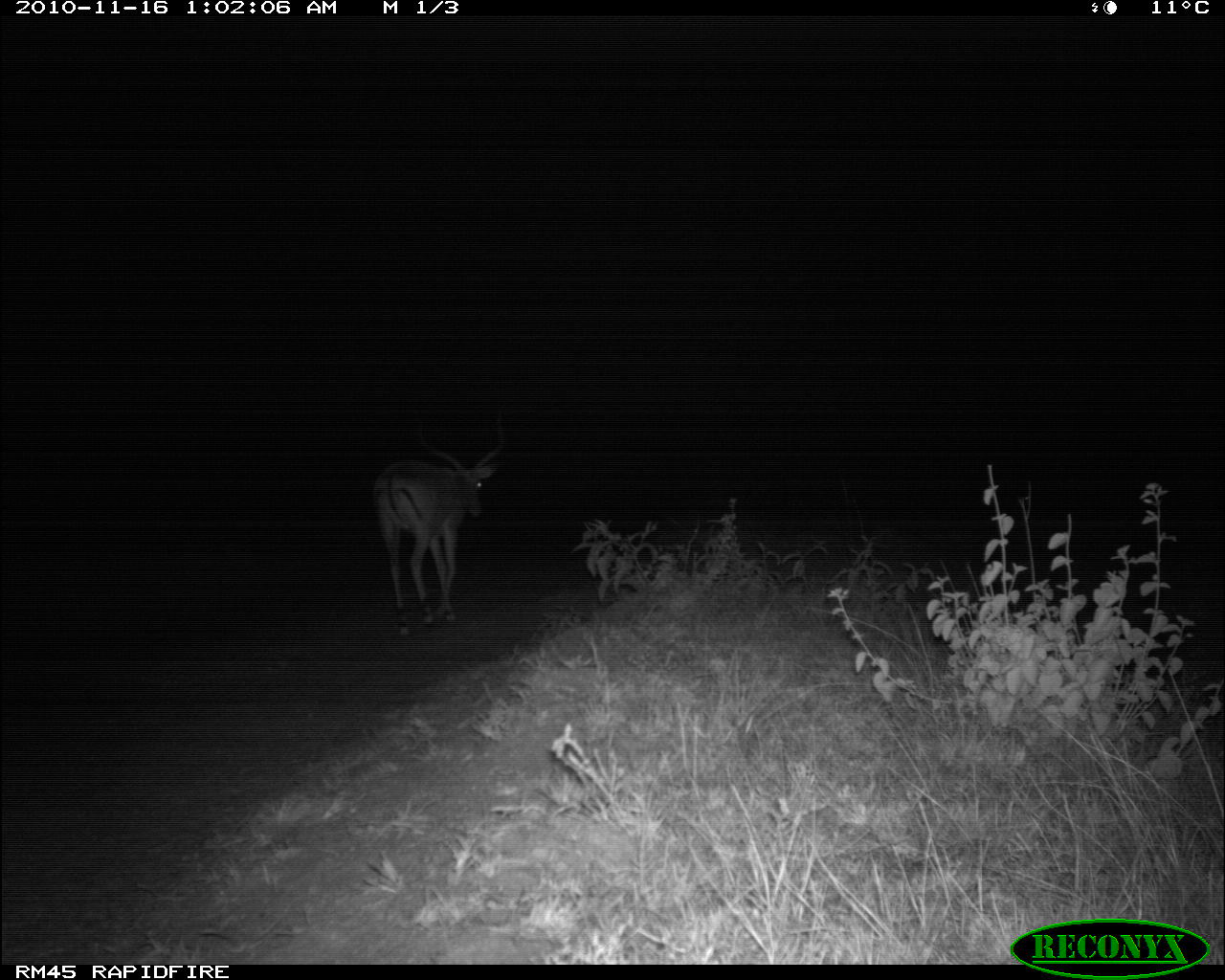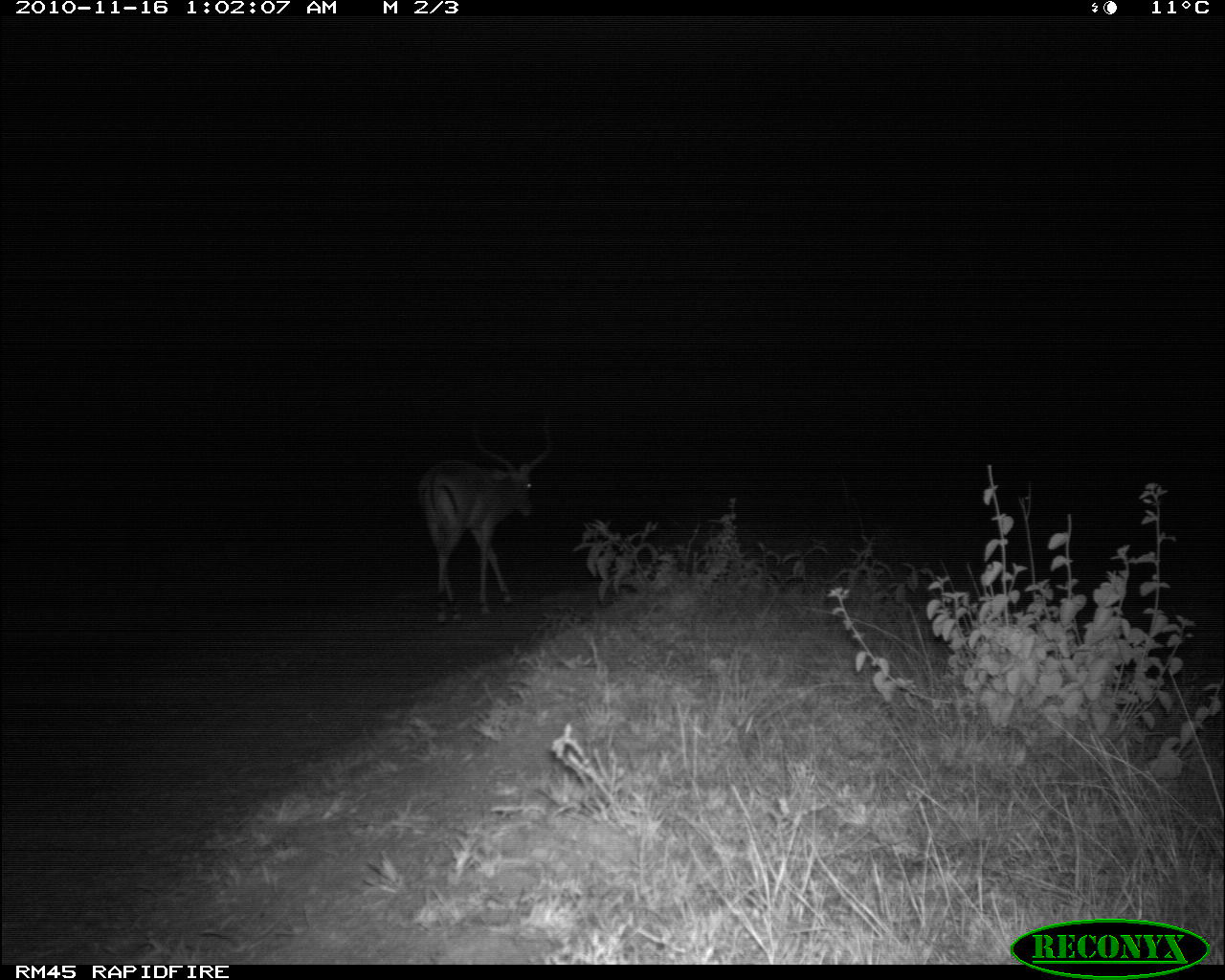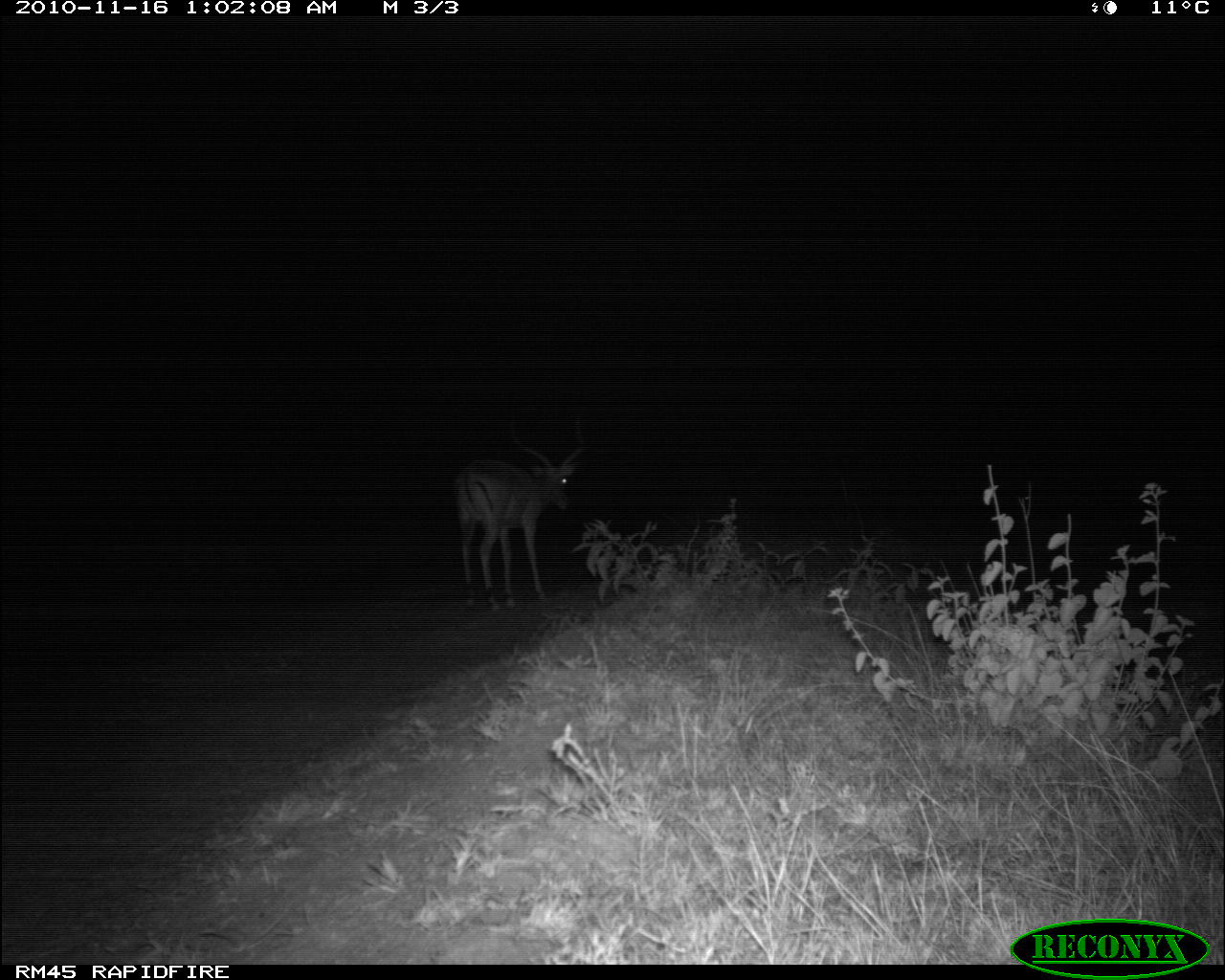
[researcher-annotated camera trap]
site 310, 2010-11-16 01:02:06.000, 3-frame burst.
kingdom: Animalia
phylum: Chordata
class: Mammalia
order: Artiodactyla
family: Bovidae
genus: Aepyceros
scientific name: Aepyceros melampus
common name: impala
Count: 1.